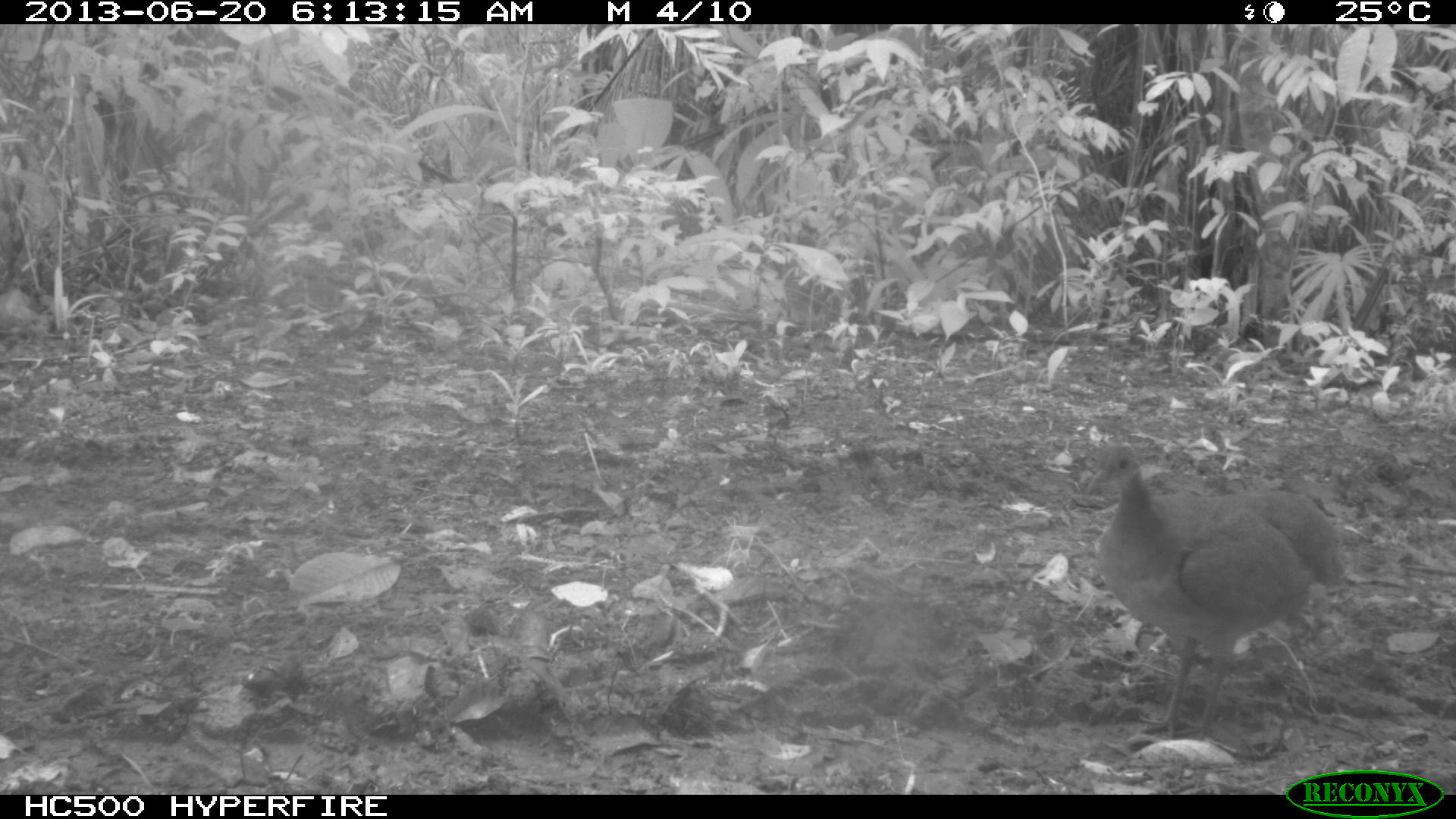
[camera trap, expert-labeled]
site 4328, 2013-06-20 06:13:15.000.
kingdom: Animalia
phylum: Chordata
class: Aves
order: Tinamiformes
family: Tinamidae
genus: Tinamus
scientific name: Tinamus major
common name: great tinamou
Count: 1.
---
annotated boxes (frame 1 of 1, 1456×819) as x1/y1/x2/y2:
tinamus major: 1089/445/1344/741